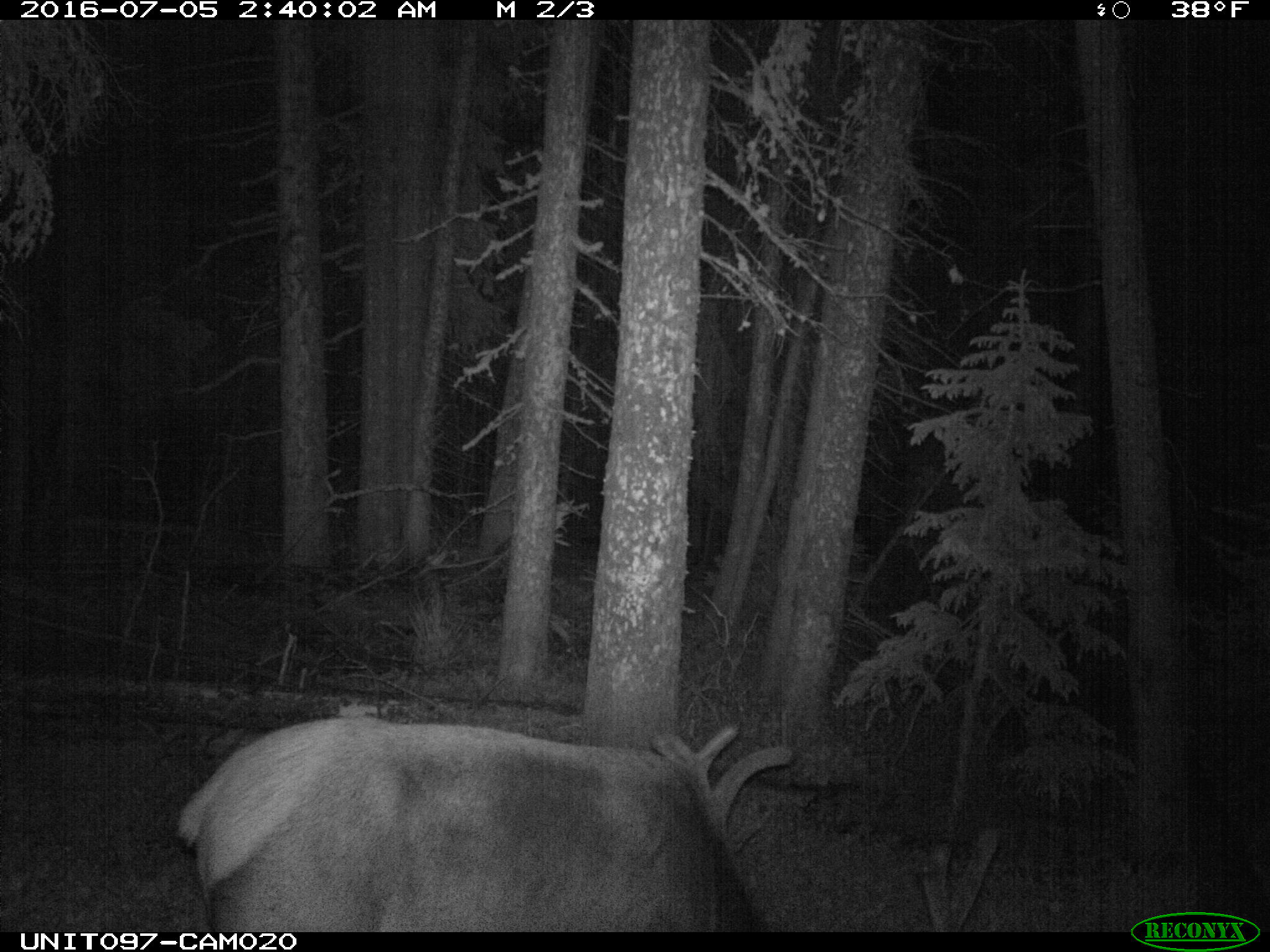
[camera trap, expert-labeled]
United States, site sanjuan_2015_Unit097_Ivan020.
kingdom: Animalia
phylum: Chordata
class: Mammalia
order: Artiodactyla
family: Cervidae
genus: Cervus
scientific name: Cervus elaphus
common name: red deer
Cervus elaphus (red deer).